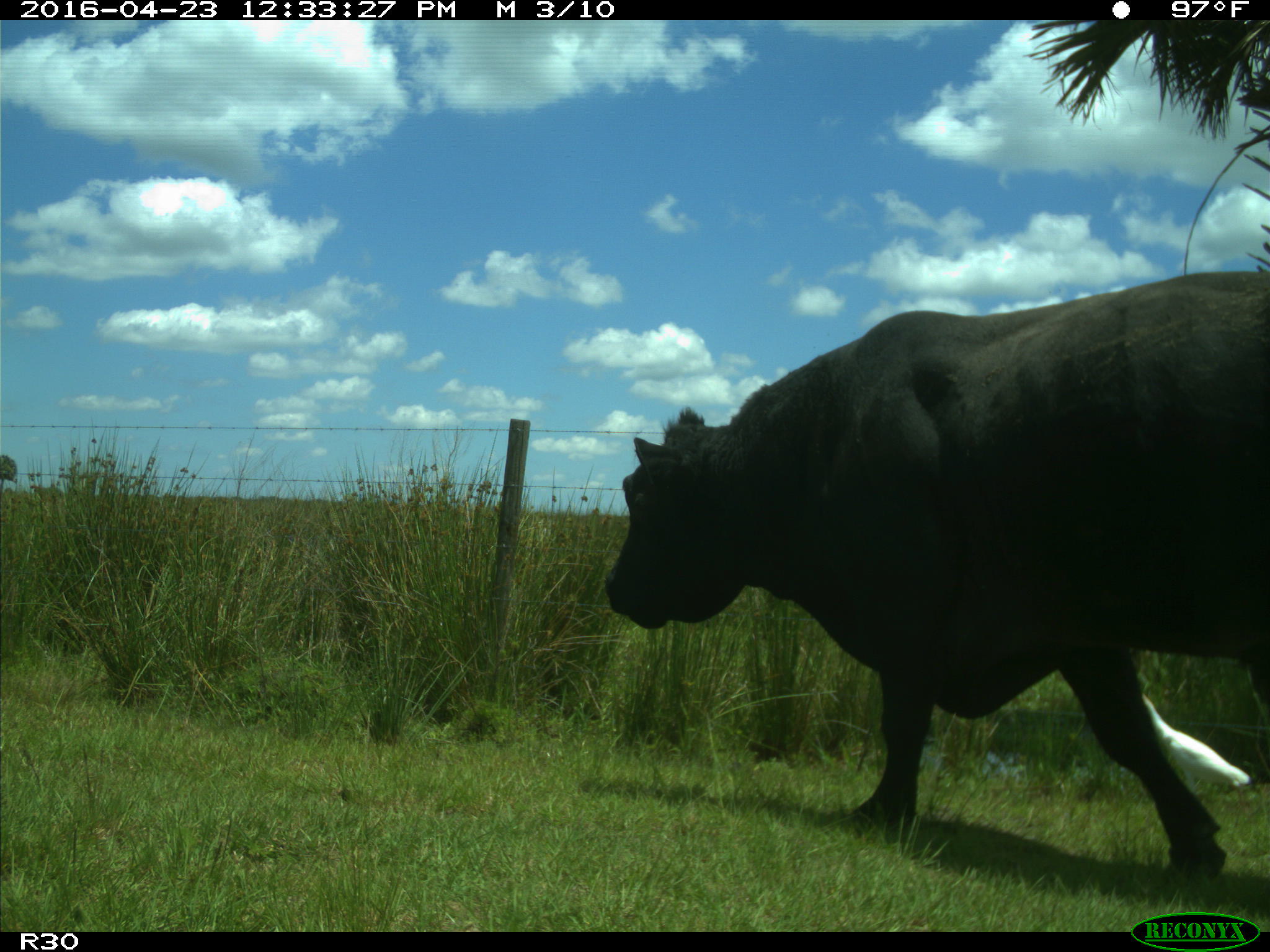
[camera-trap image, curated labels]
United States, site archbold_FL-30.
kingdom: Animalia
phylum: Chordata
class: Mammalia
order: Artiodactyla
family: Bovidae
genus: Bos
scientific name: Bos taurus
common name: domestic cow